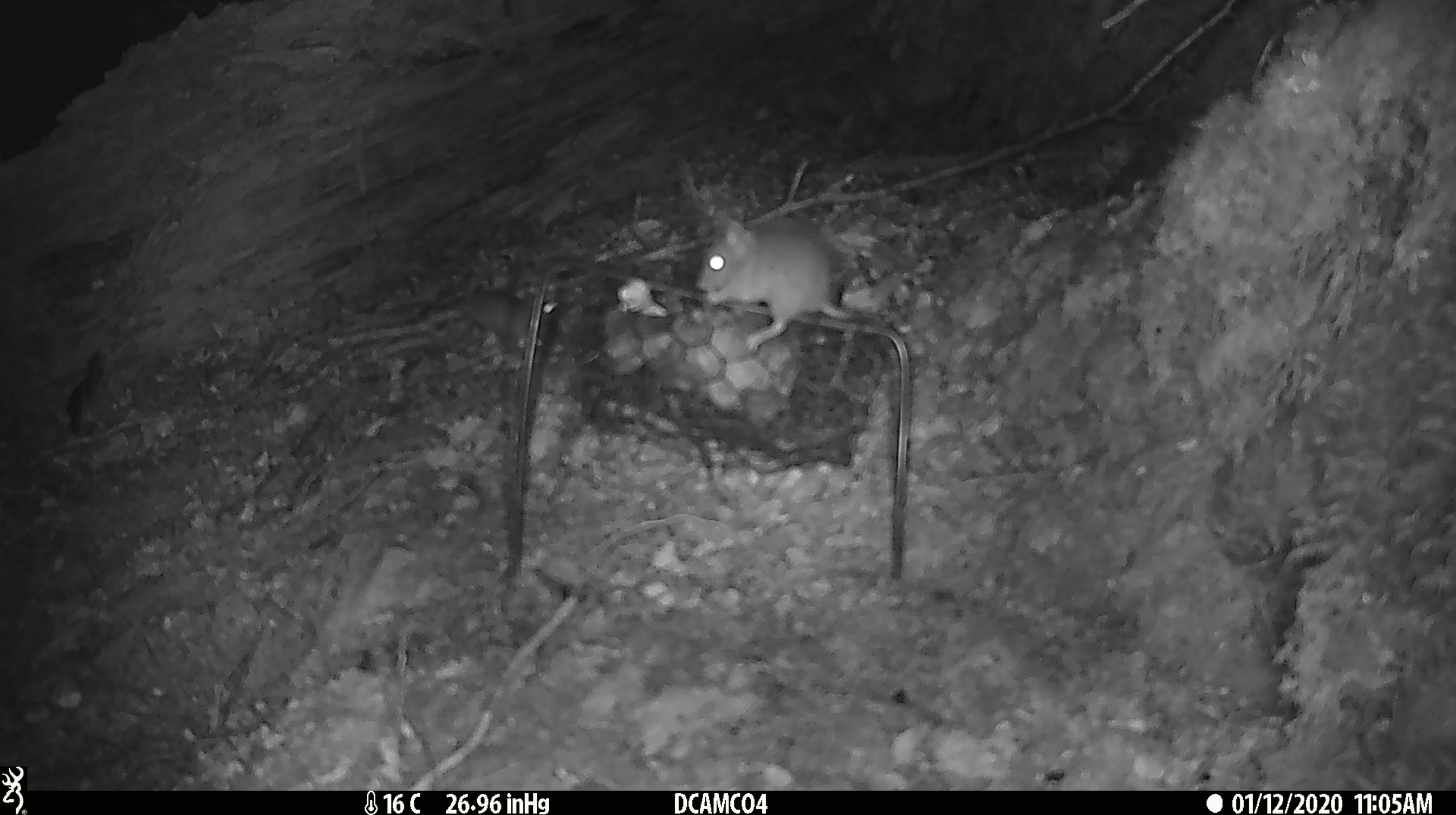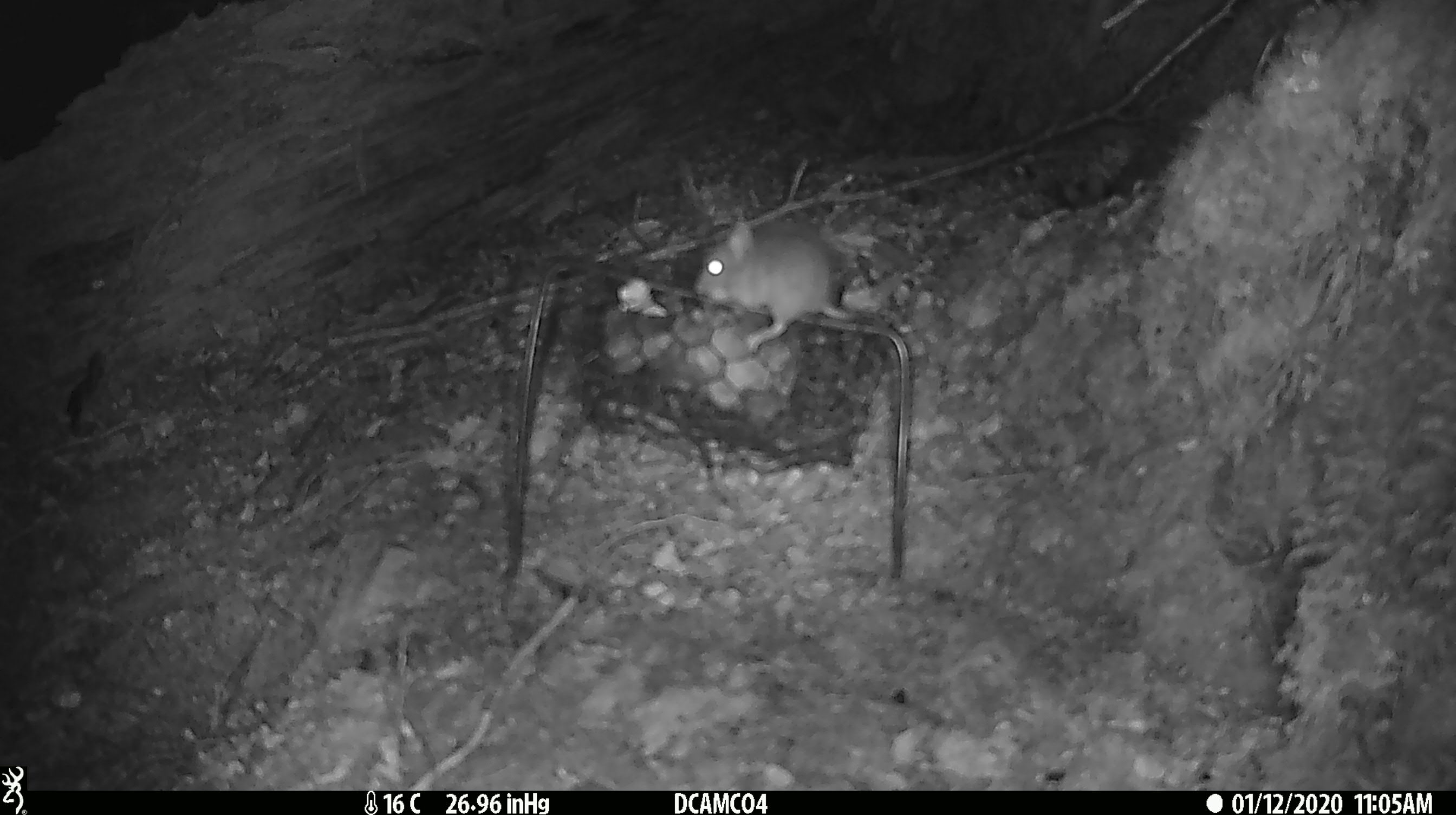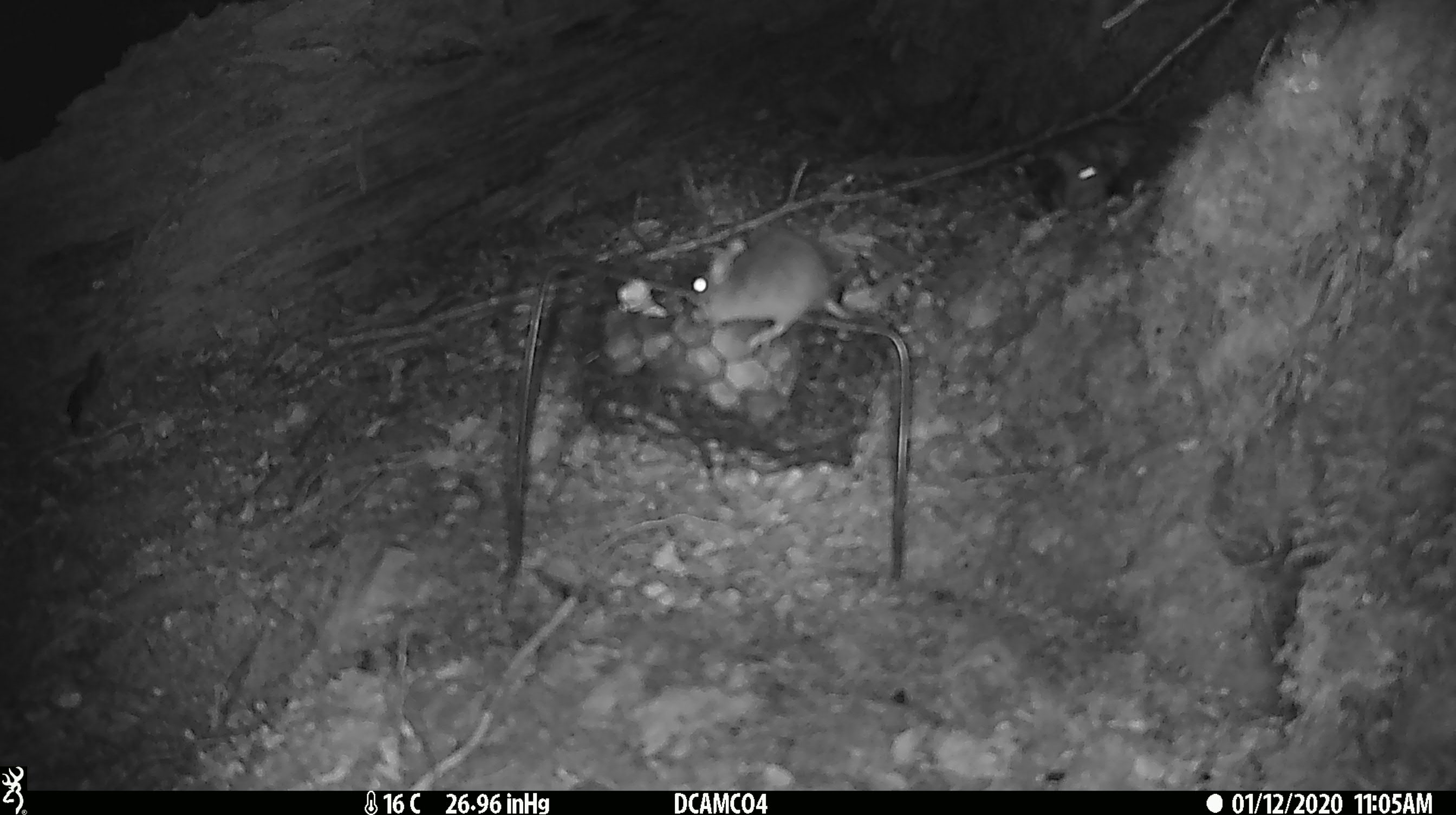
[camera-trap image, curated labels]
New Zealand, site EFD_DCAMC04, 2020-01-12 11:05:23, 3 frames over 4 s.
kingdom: Animalia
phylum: Chordata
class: Mammalia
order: Rodentia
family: Muridae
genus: Mus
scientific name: Mus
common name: mouse